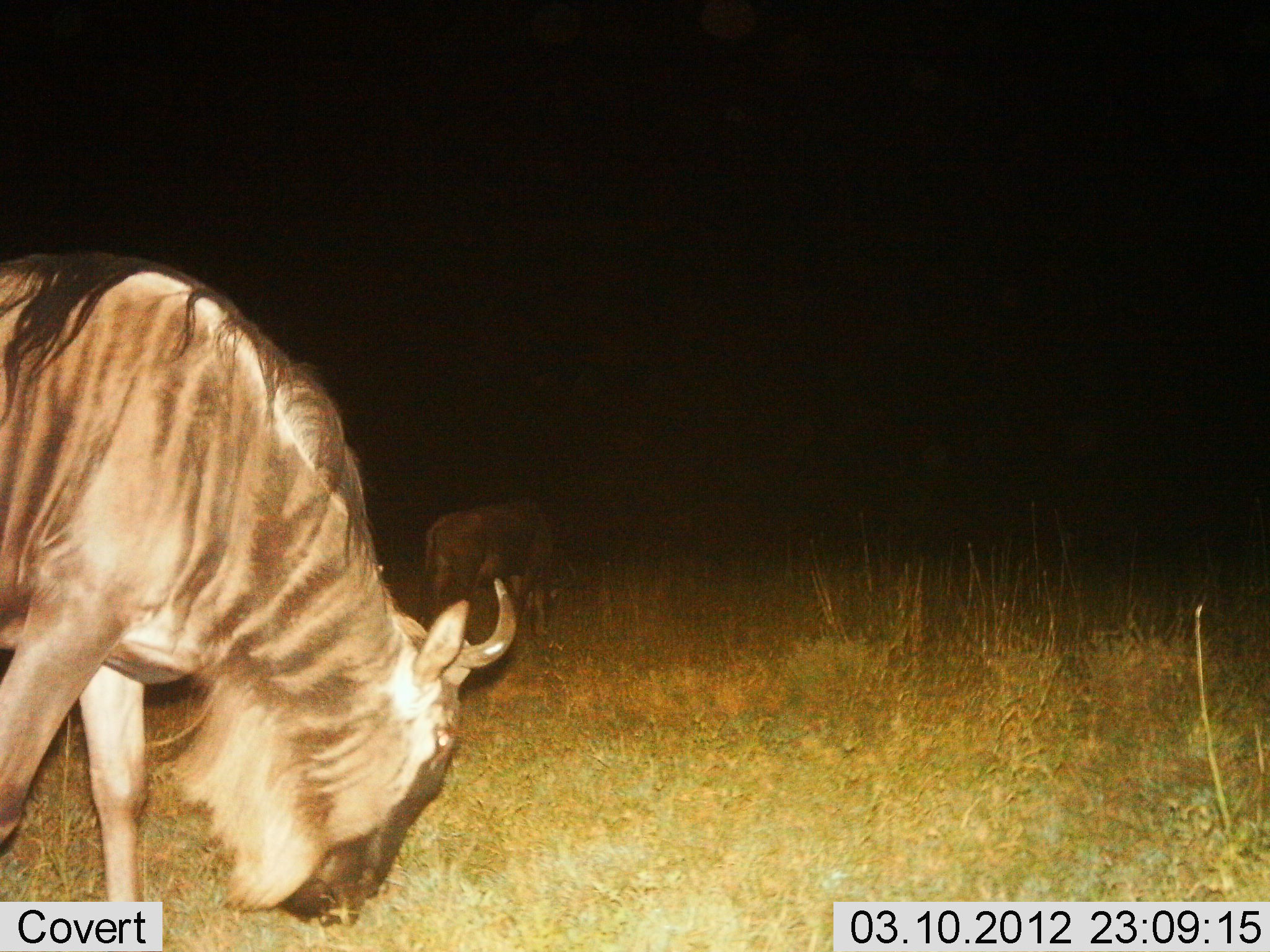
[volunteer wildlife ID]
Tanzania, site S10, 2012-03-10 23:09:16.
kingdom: Animalia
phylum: Chordata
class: Mammalia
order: Artiodactyla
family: Bovidae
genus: Connochaetes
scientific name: Connochaetes taurinus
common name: blue wildebeest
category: wildebeest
Wildebeest (blue wildebeest) (Connochaetes taurinus), count 2. Behavior (volunteer vote fractions): standing 46%, resting 0%, moving 12%, interacting 0%. Young present (vote fraction): 0%. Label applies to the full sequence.